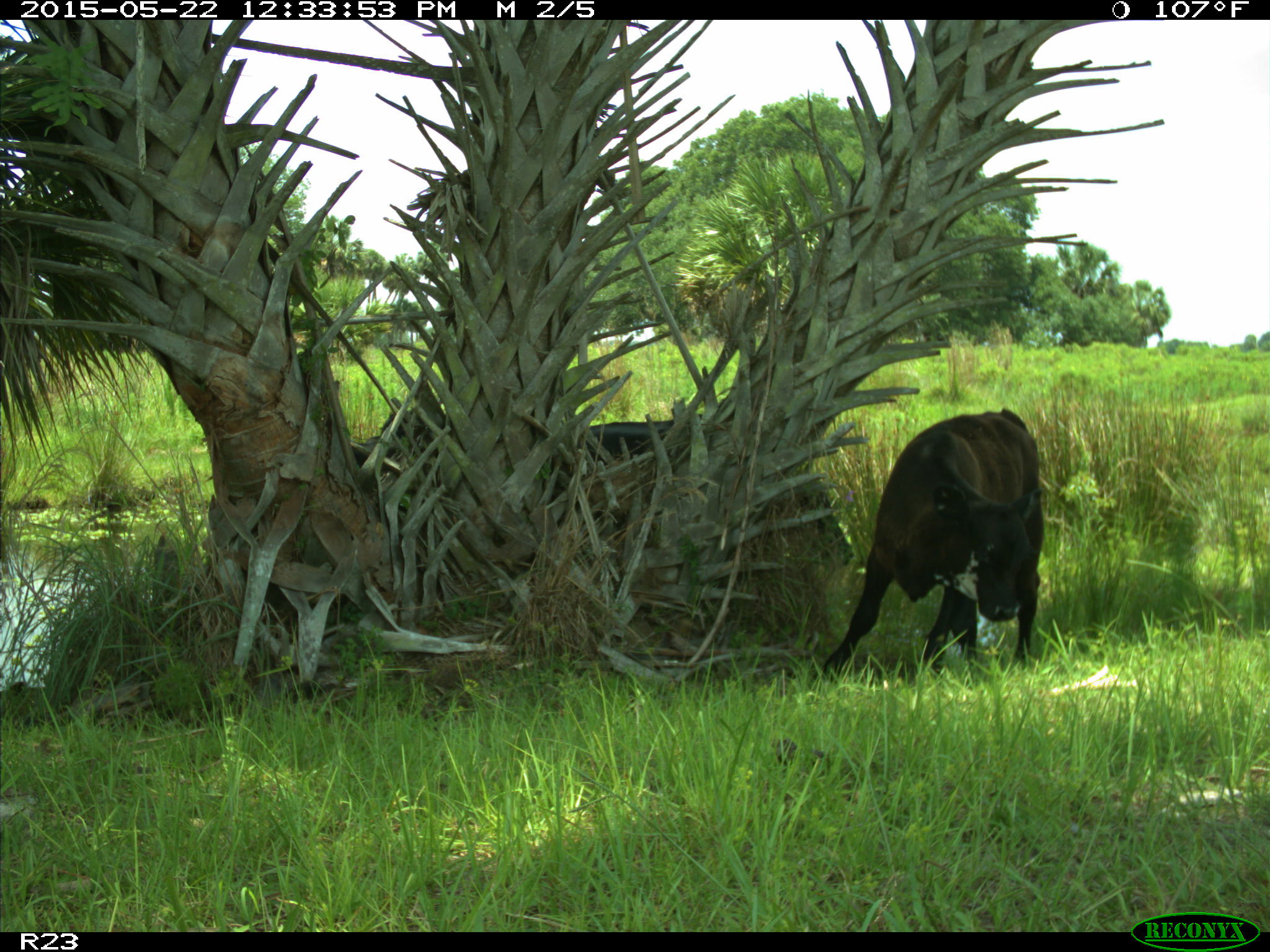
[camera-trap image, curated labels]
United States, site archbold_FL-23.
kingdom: Animalia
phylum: Chordata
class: Mammalia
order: Artiodactyla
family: Bovidae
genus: Bos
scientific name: Bos taurus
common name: domestic cow